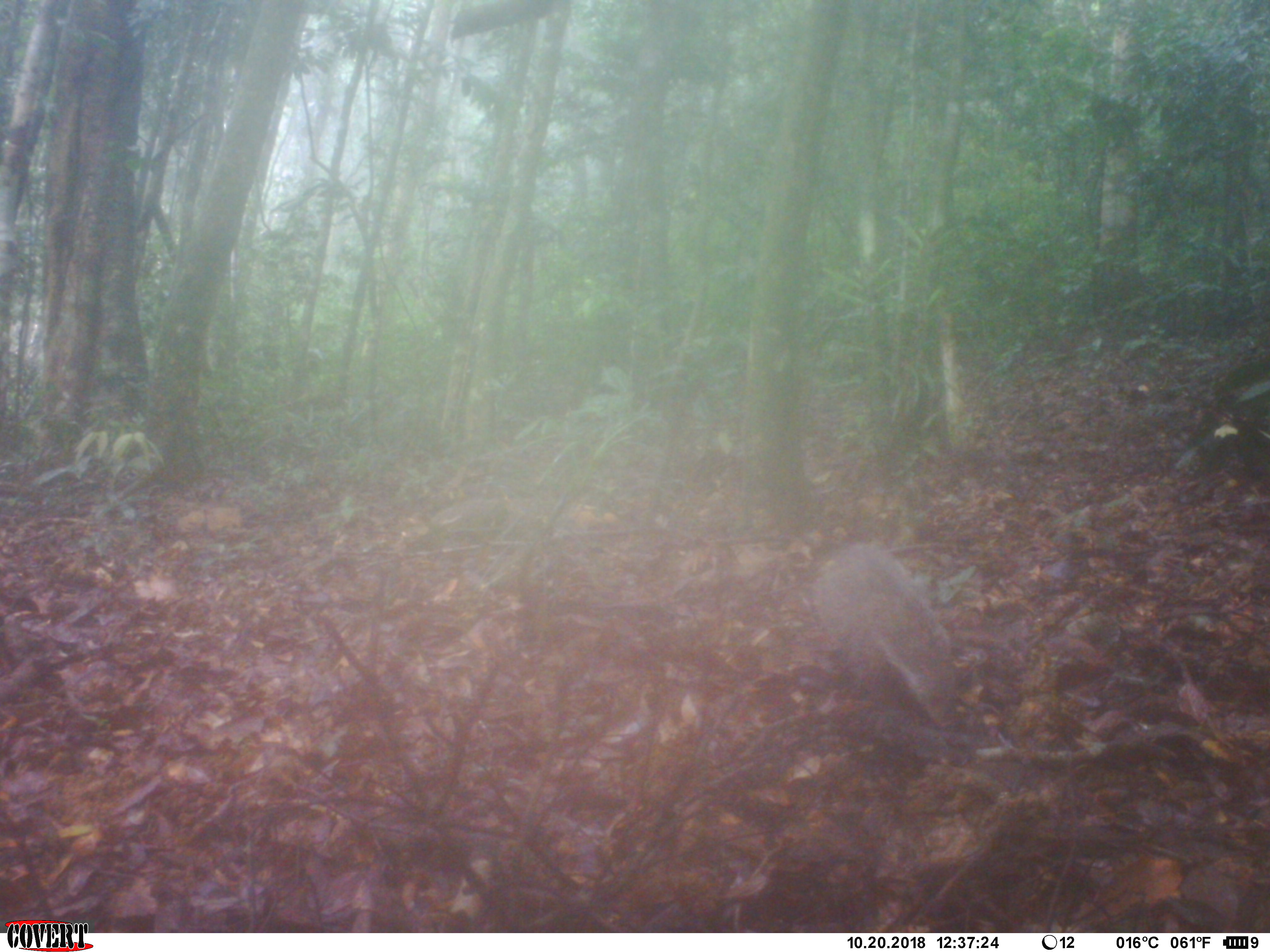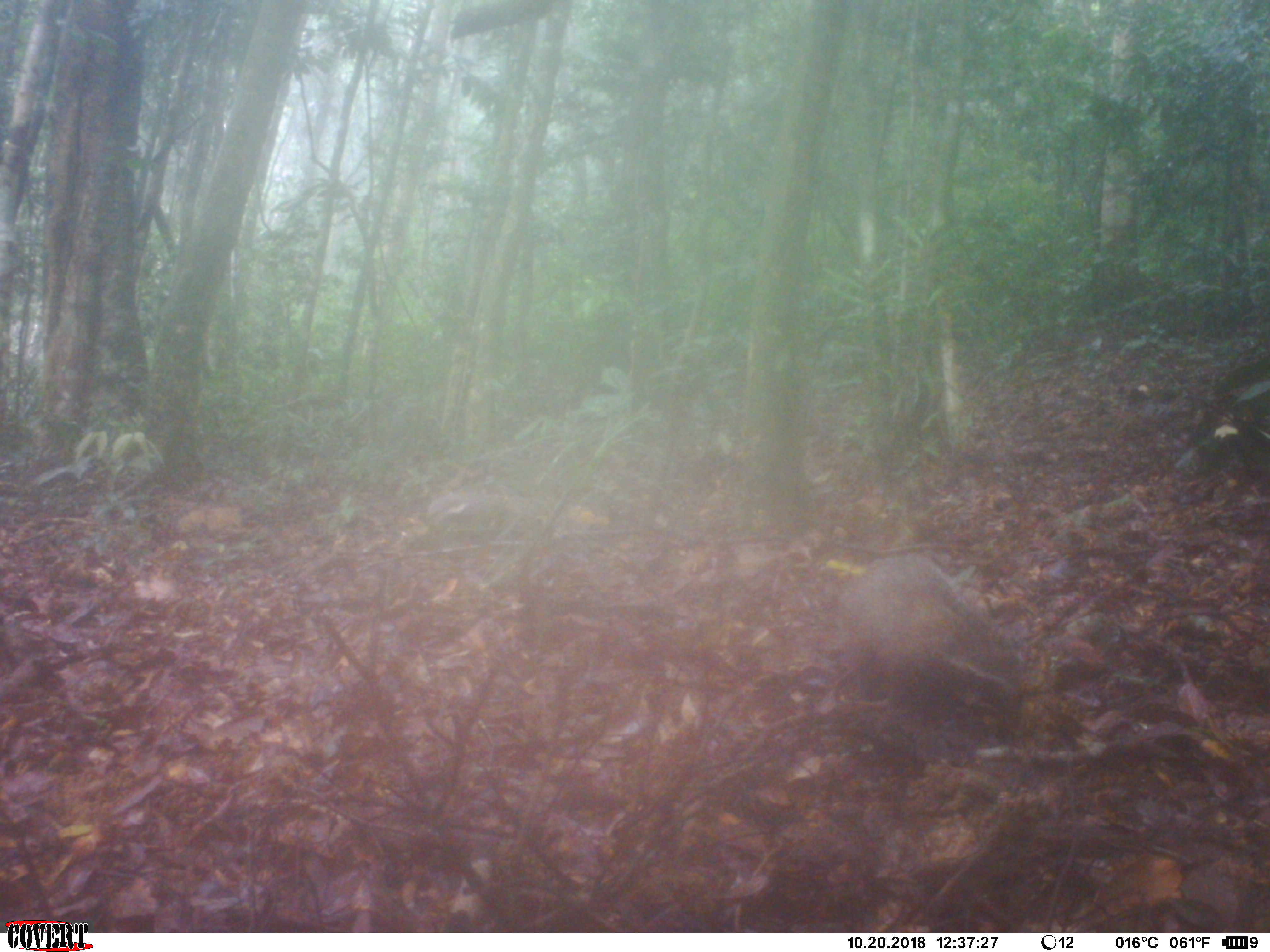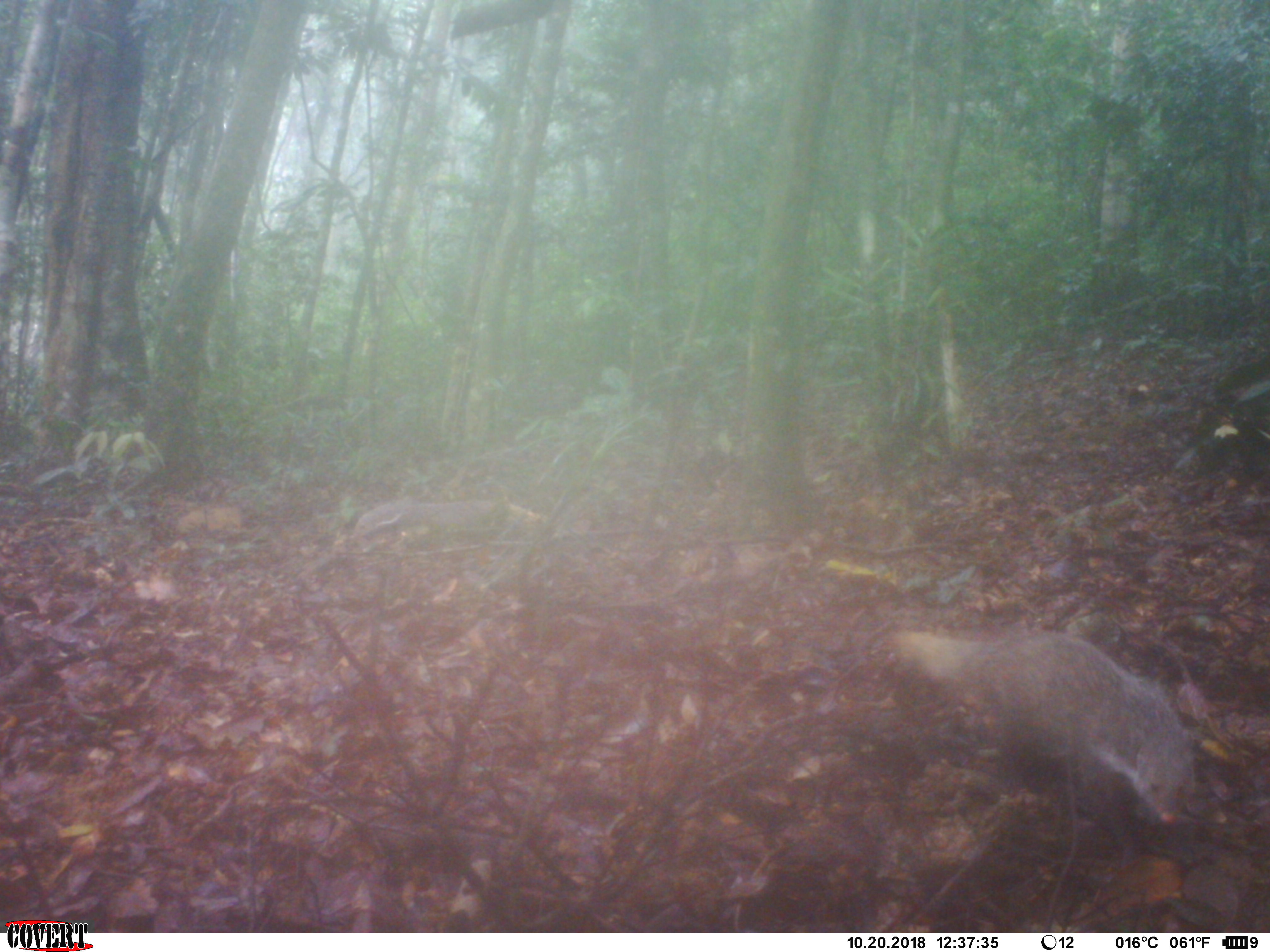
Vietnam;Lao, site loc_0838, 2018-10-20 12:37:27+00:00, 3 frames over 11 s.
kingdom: Animalia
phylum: Chordata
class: Mammalia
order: Carnivora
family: Herpestidae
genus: Urva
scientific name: Urva urva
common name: crab-eating mongoose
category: crab eating mongoose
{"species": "crab eating mongoose (crab-eating mongoose) (Urva urva)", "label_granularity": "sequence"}